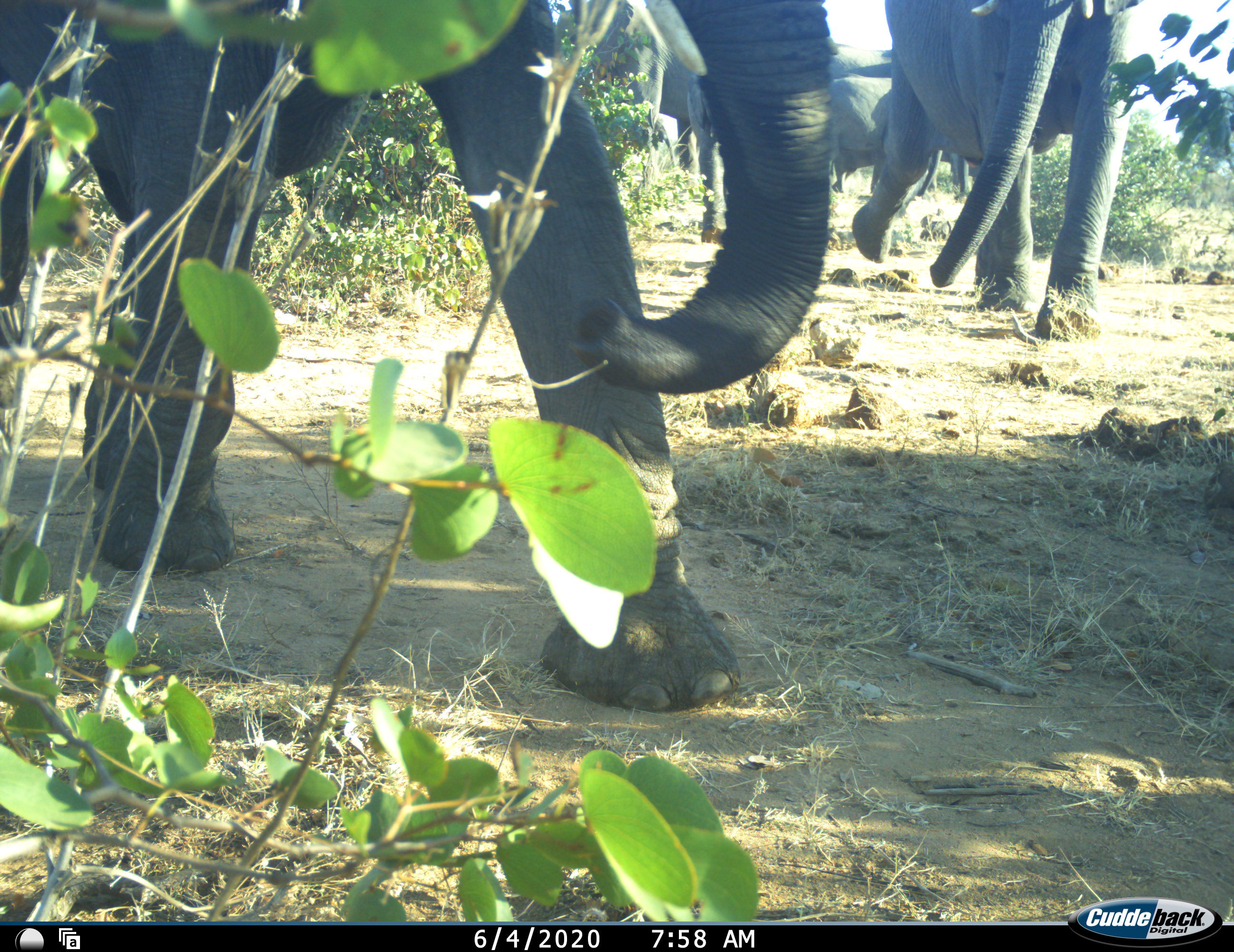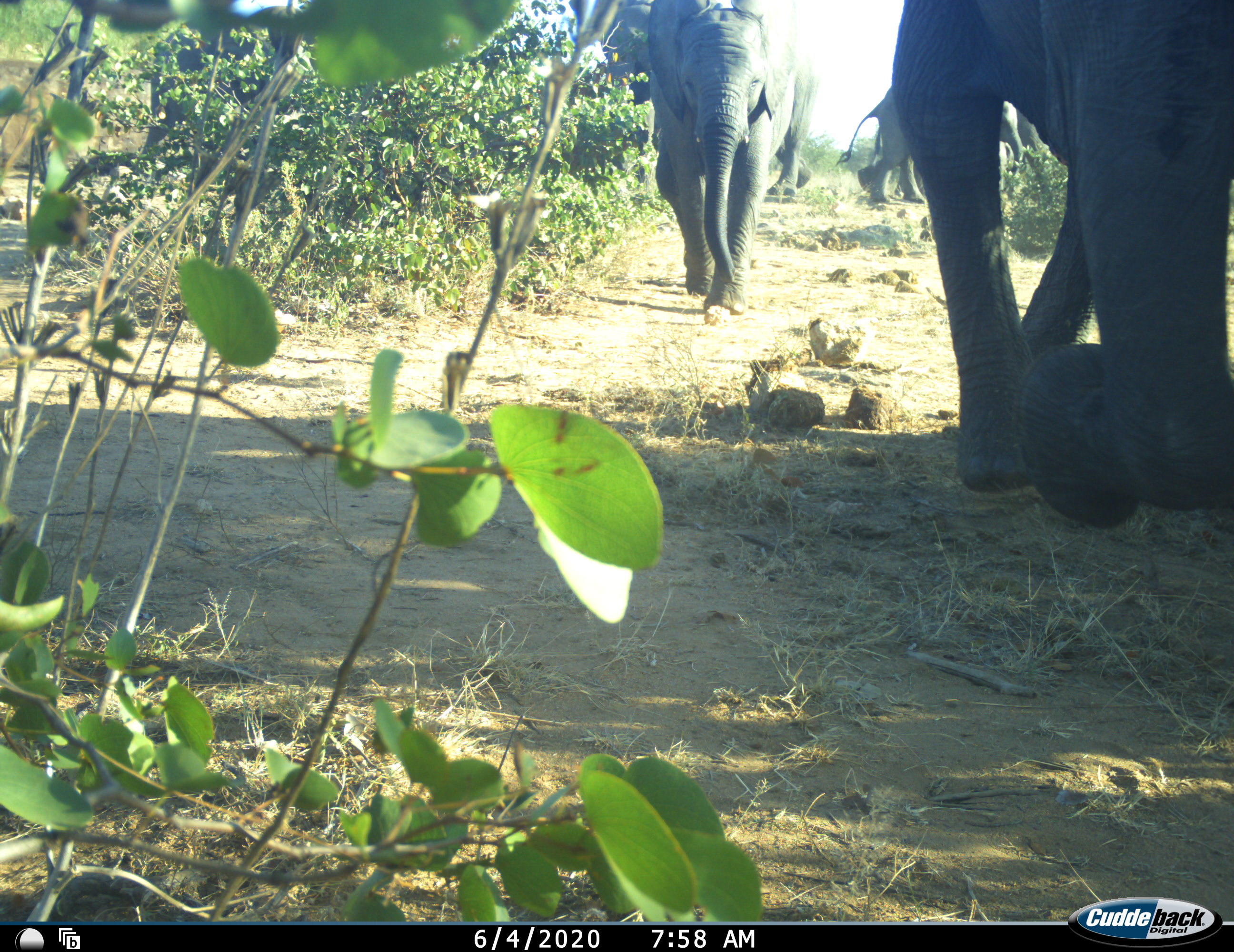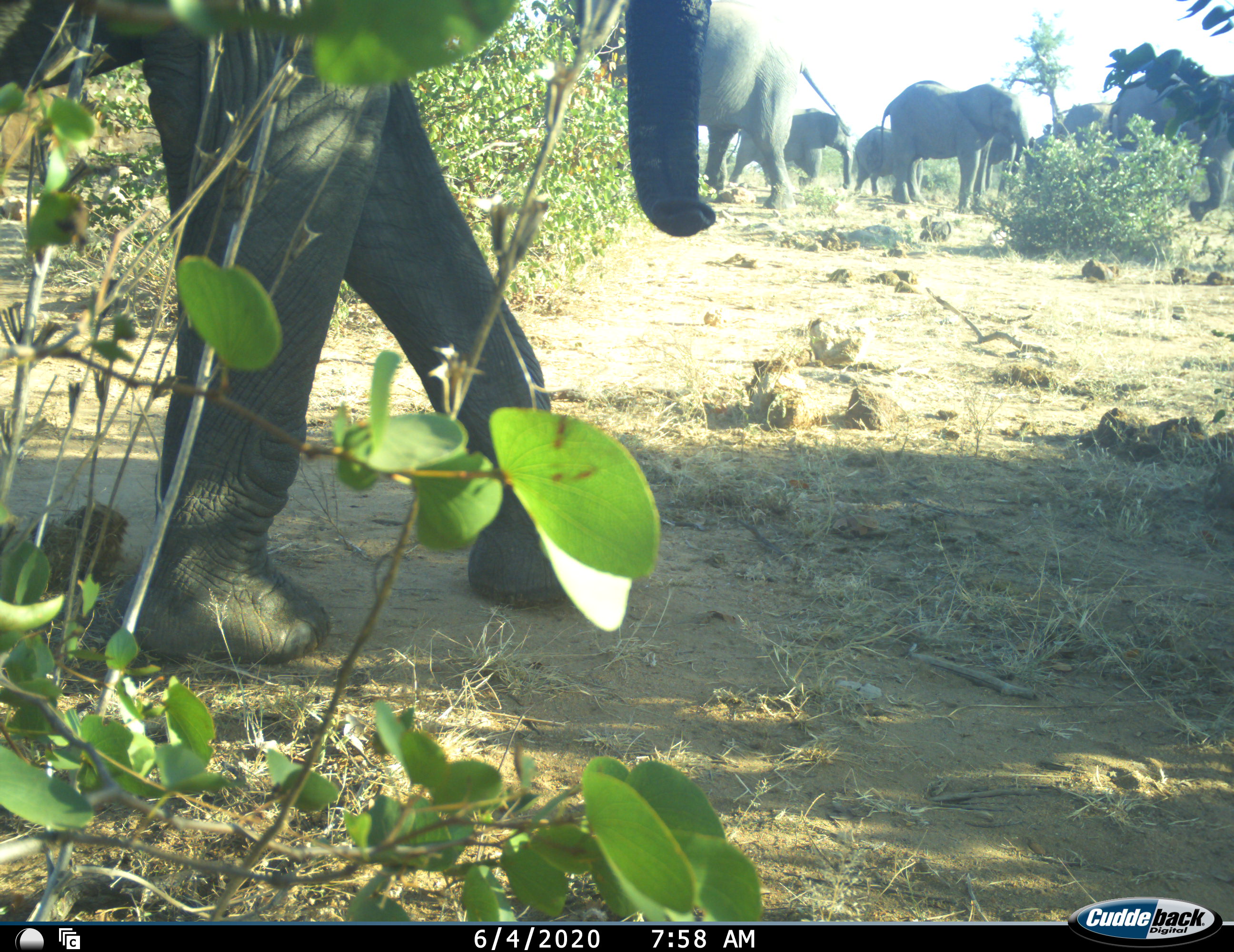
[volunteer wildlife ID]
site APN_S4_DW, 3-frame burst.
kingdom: Animalia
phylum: Chordata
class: Mammalia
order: Proboscidea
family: Elephantidae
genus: Loxodonta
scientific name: Loxodonta africana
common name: african bush elephant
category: elephant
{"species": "elephant (african bush elephant) (Loxodonta africana)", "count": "7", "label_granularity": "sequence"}